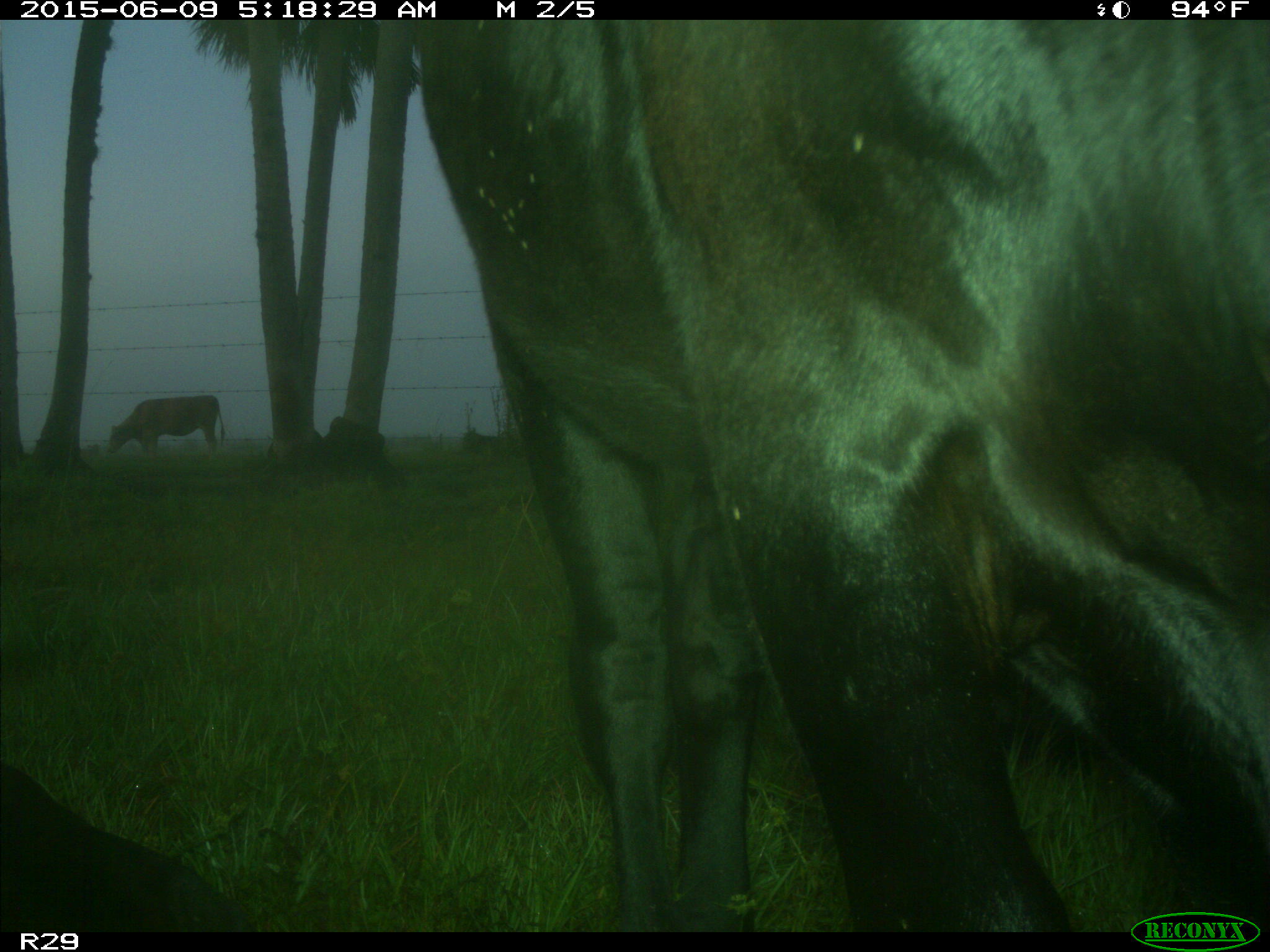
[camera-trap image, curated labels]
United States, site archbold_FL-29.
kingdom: Animalia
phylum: Chordata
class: Mammalia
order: Artiodactyla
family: Bovidae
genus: Bos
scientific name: Bos taurus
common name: domestic cow